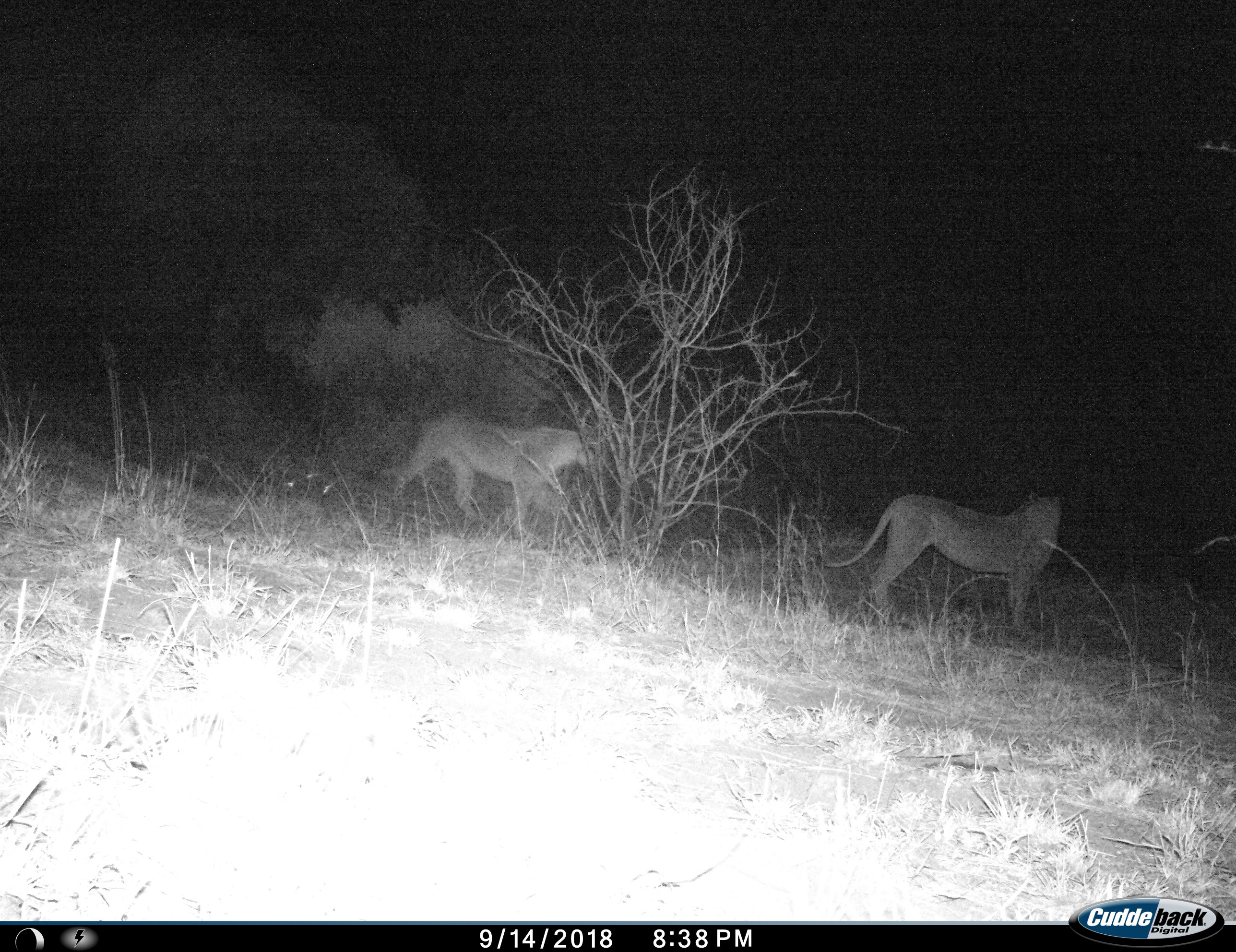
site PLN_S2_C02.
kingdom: Animalia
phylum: Chordata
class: Mammalia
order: Carnivora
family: Felidae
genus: Panthera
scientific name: Panthera leo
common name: lion female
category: lionfemale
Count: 2.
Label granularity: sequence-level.